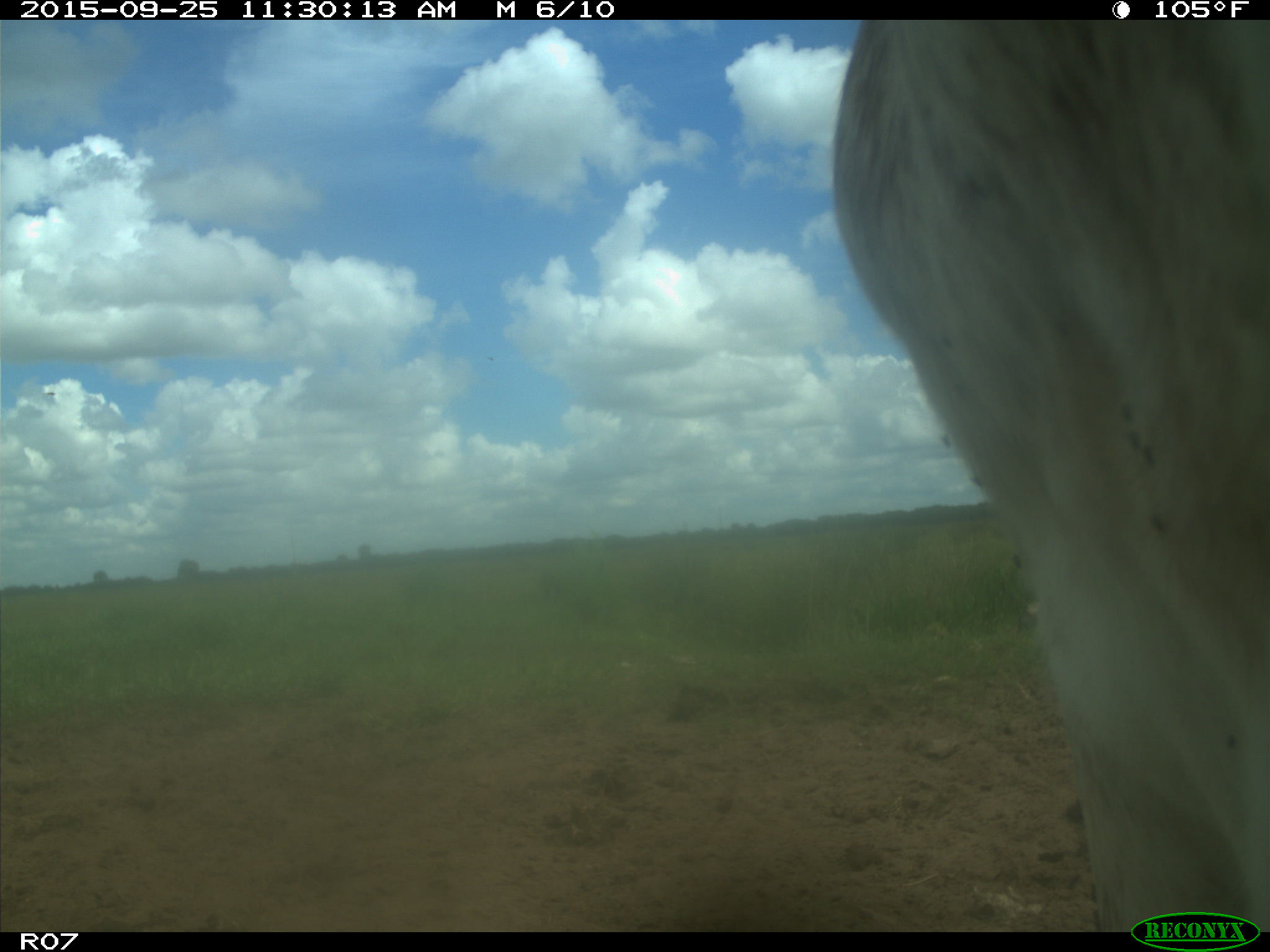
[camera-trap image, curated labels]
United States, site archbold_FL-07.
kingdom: Animalia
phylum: Chordata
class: Mammalia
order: Artiodactyla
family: Bovidae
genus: Bos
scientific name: Bos taurus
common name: domestic cow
Bos taurus (domestic cow).